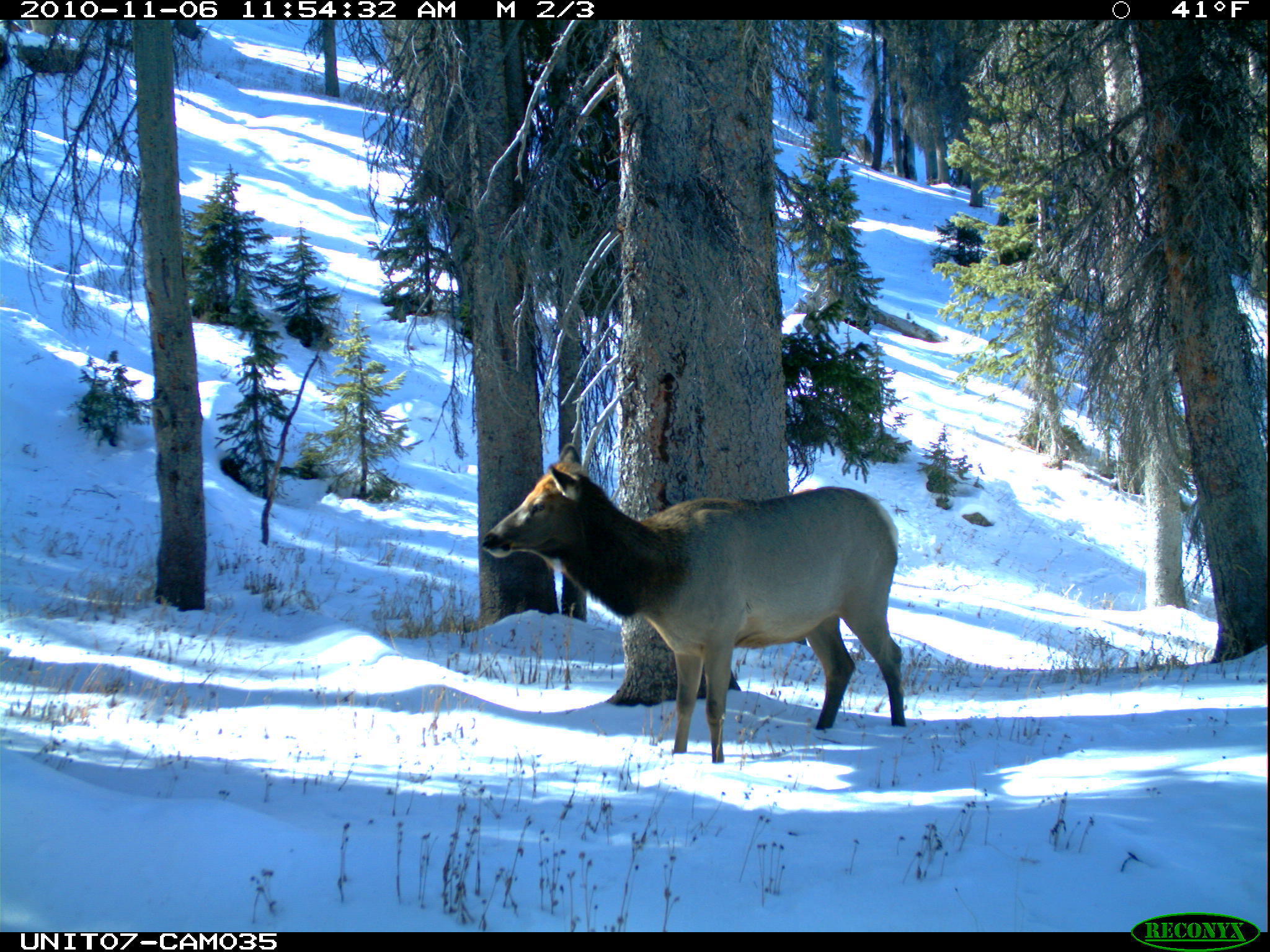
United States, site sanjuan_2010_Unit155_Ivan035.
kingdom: Animalia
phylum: Chordata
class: Mammalia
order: Artiodactyla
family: Cervidae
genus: Cervus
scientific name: Cervus elaphus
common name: red deer